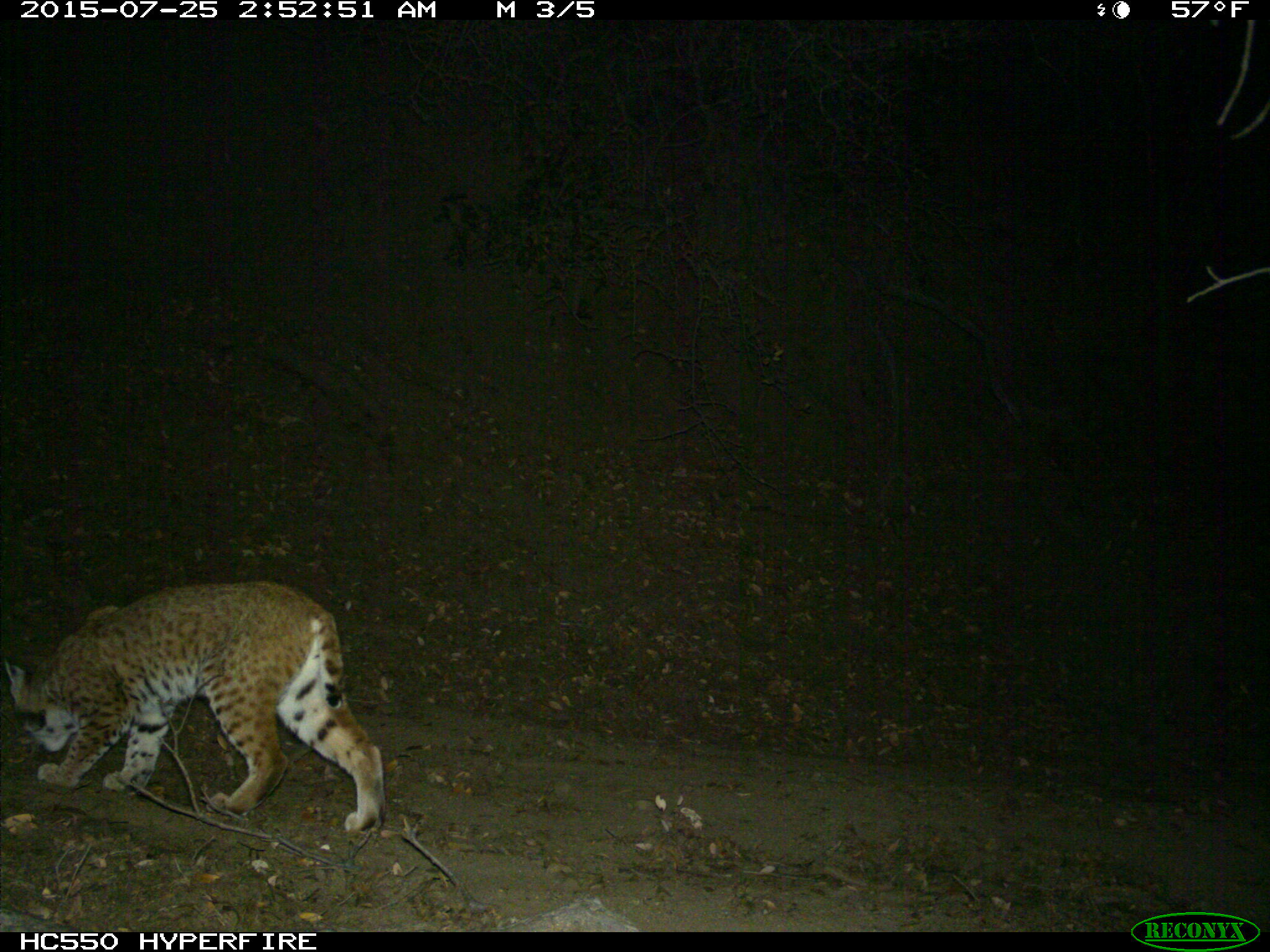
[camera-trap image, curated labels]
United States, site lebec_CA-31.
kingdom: Animalia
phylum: Chordata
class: Mammalia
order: Carnivora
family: Felidae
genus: Lynx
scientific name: Lynx rufus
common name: bobcat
Lynx rufus (bobcat).